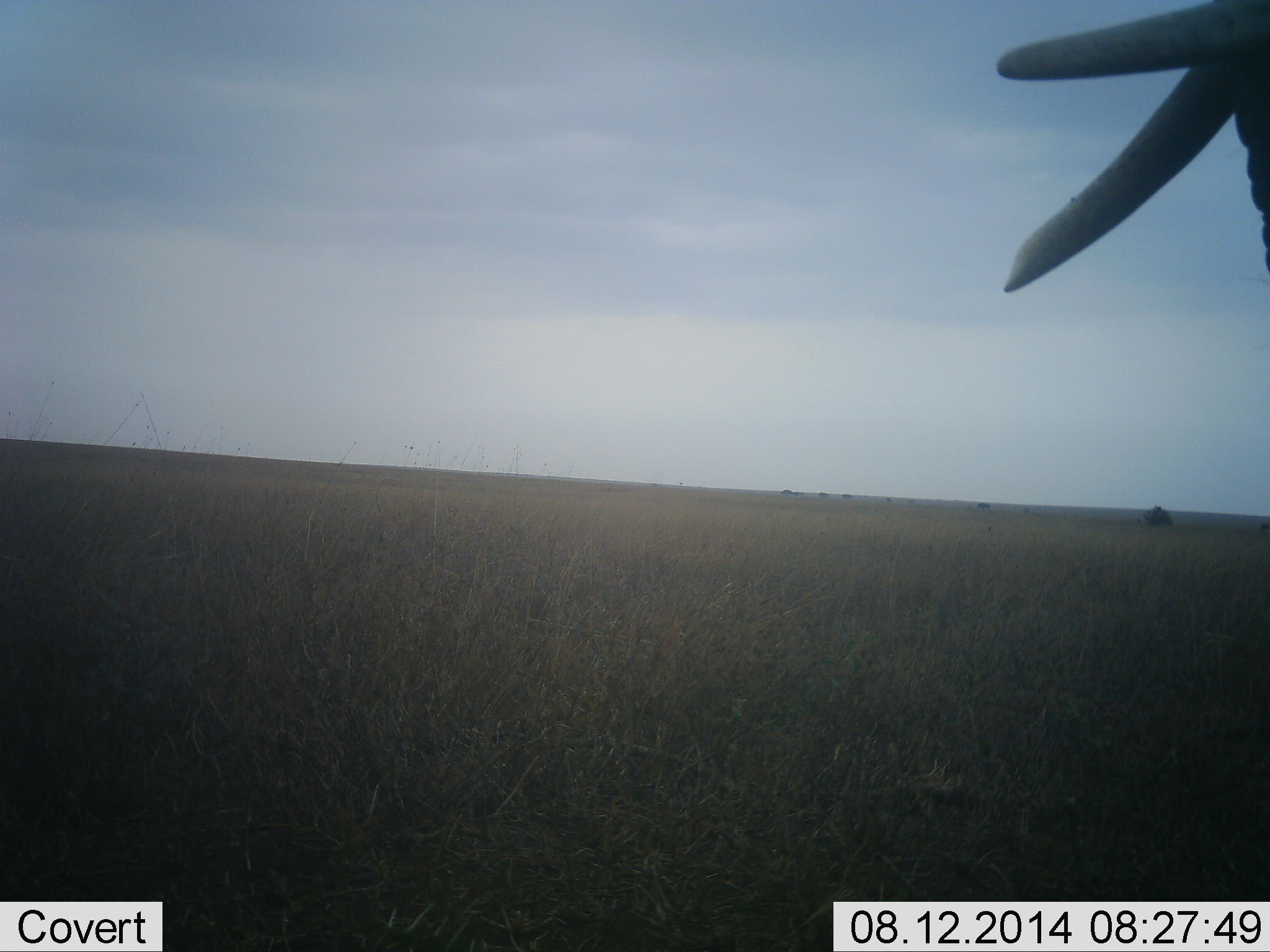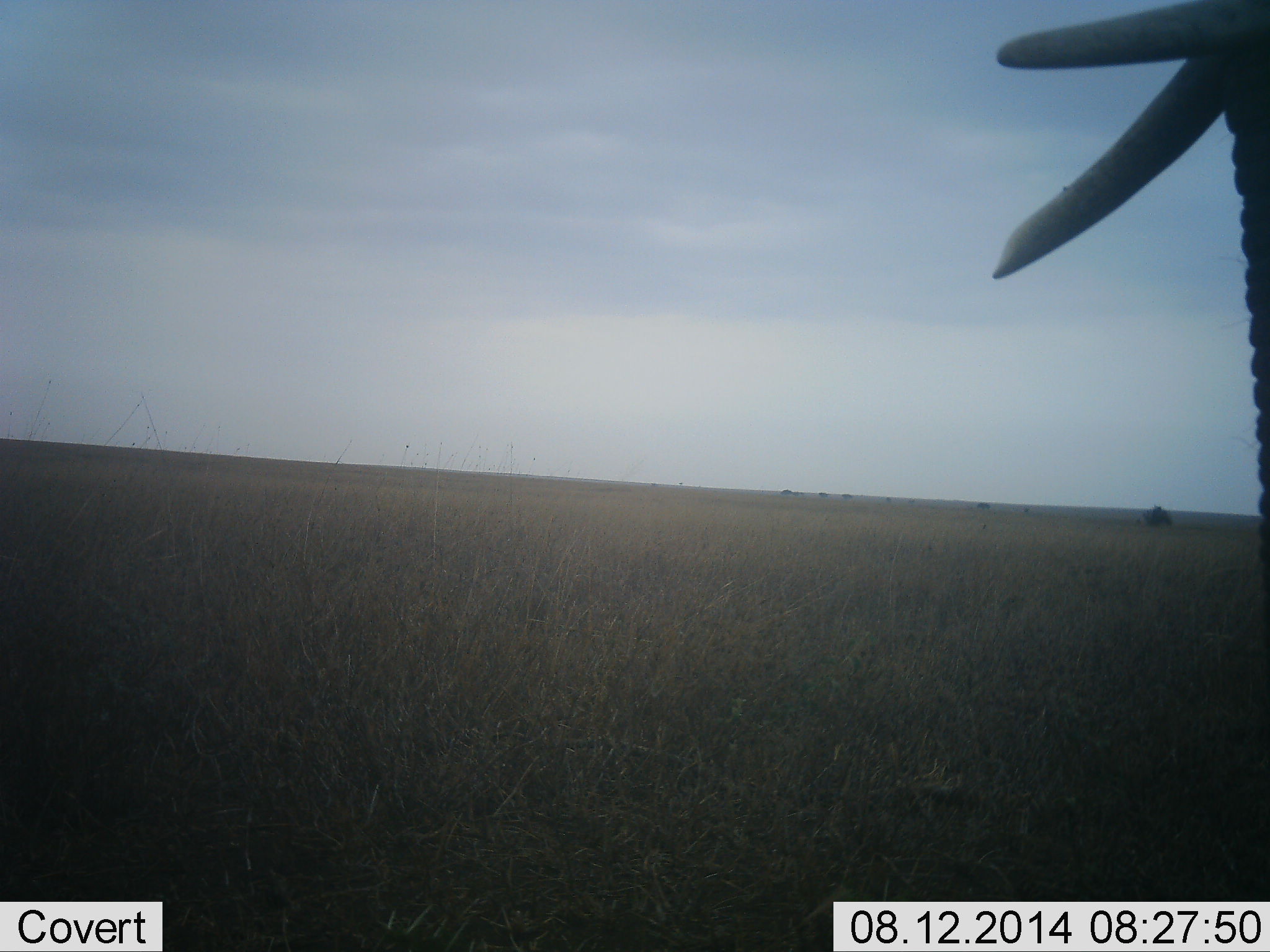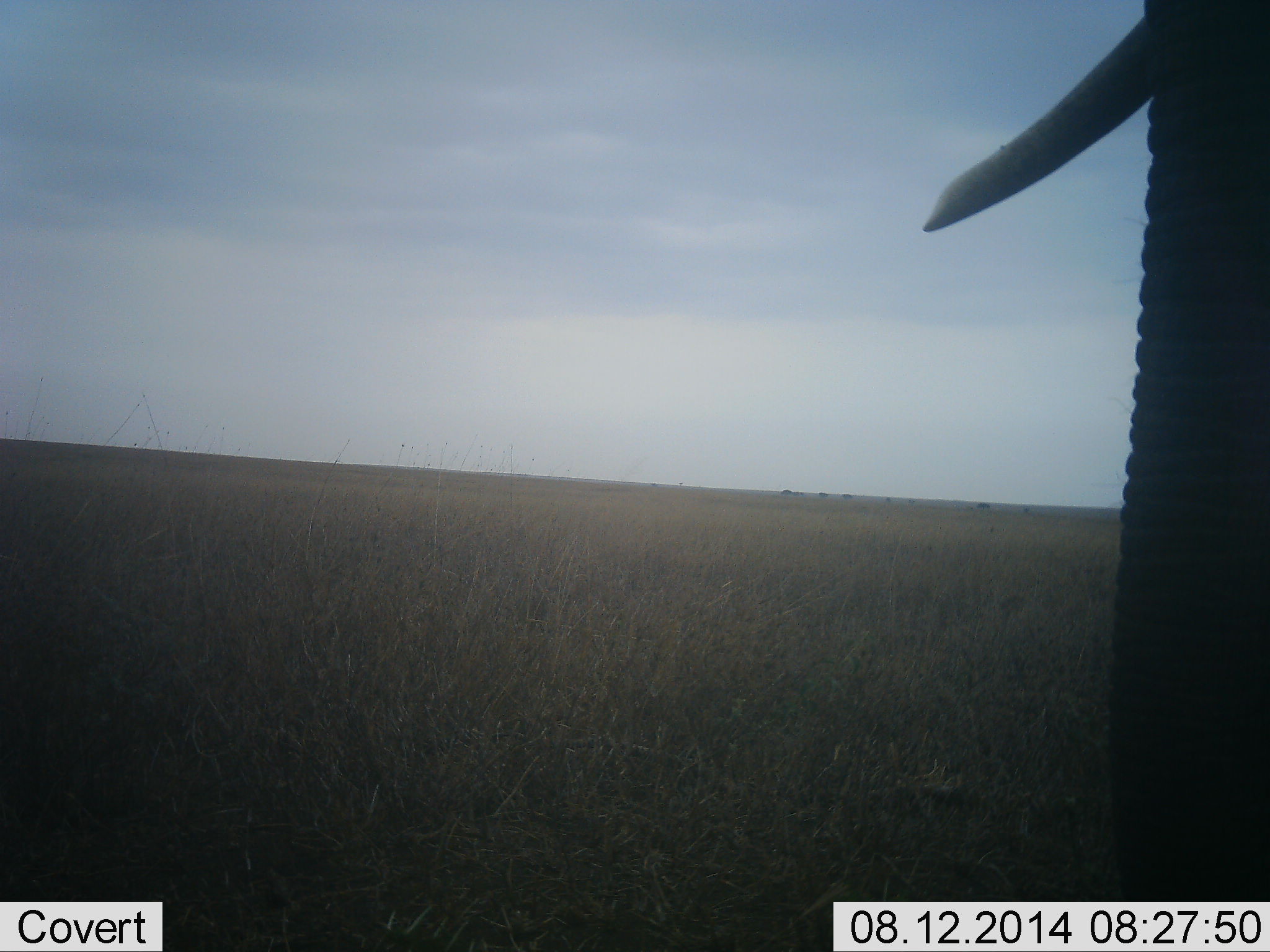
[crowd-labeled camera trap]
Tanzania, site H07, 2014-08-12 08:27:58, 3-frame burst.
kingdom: Animalia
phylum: Chordata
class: Mammalia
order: Proboscidea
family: Elephantidae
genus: Loxodonta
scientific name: Loxodonta africana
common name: african bush elephant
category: elephant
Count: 1.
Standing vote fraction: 100%.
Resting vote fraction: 0%.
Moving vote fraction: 0%.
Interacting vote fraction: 0%.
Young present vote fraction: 0%.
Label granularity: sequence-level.